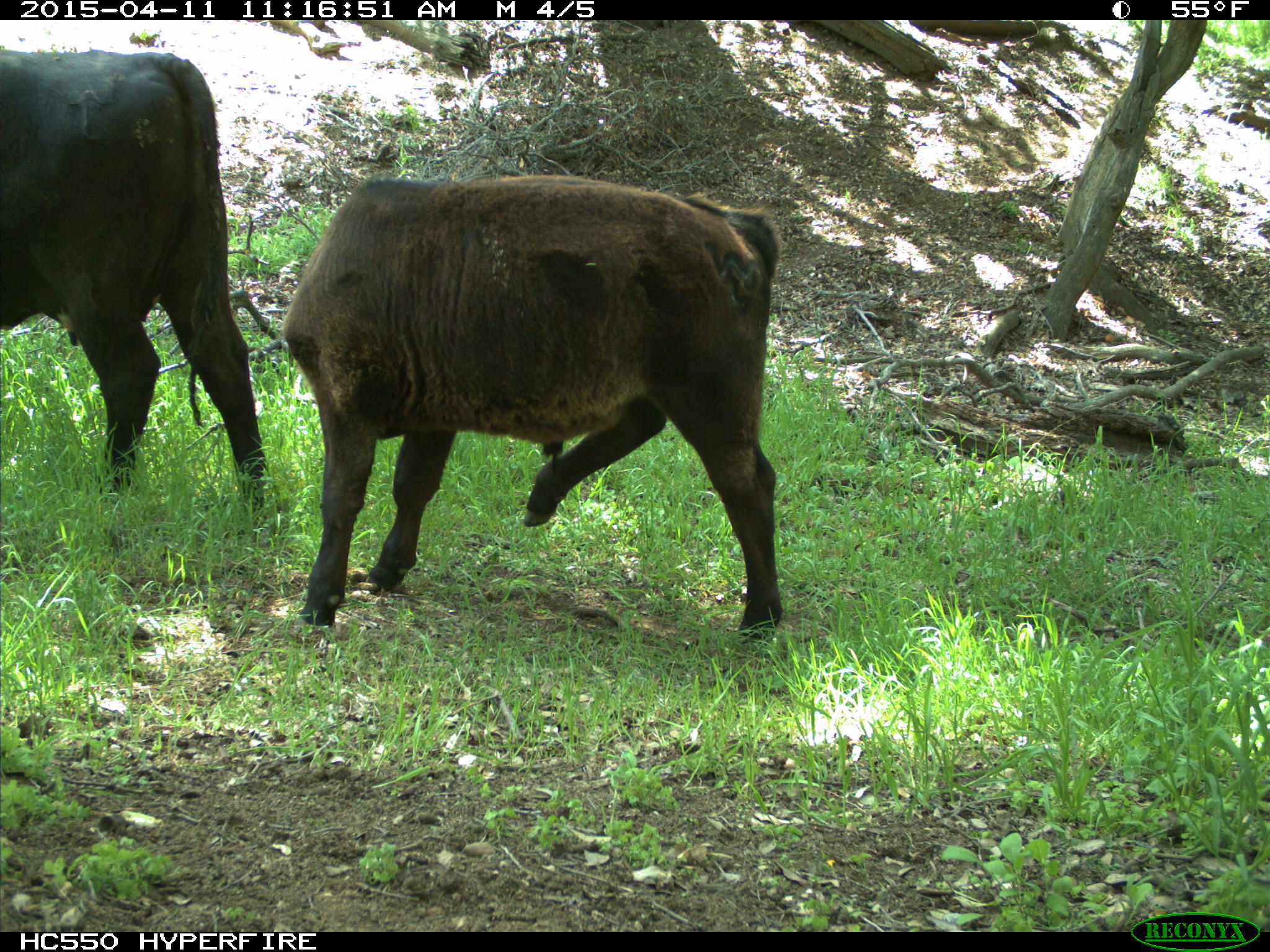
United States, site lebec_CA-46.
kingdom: Animalia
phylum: Chordata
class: Mammalia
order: Artiodactyla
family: Bovidae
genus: Bos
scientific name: Bos taurus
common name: domestic cow